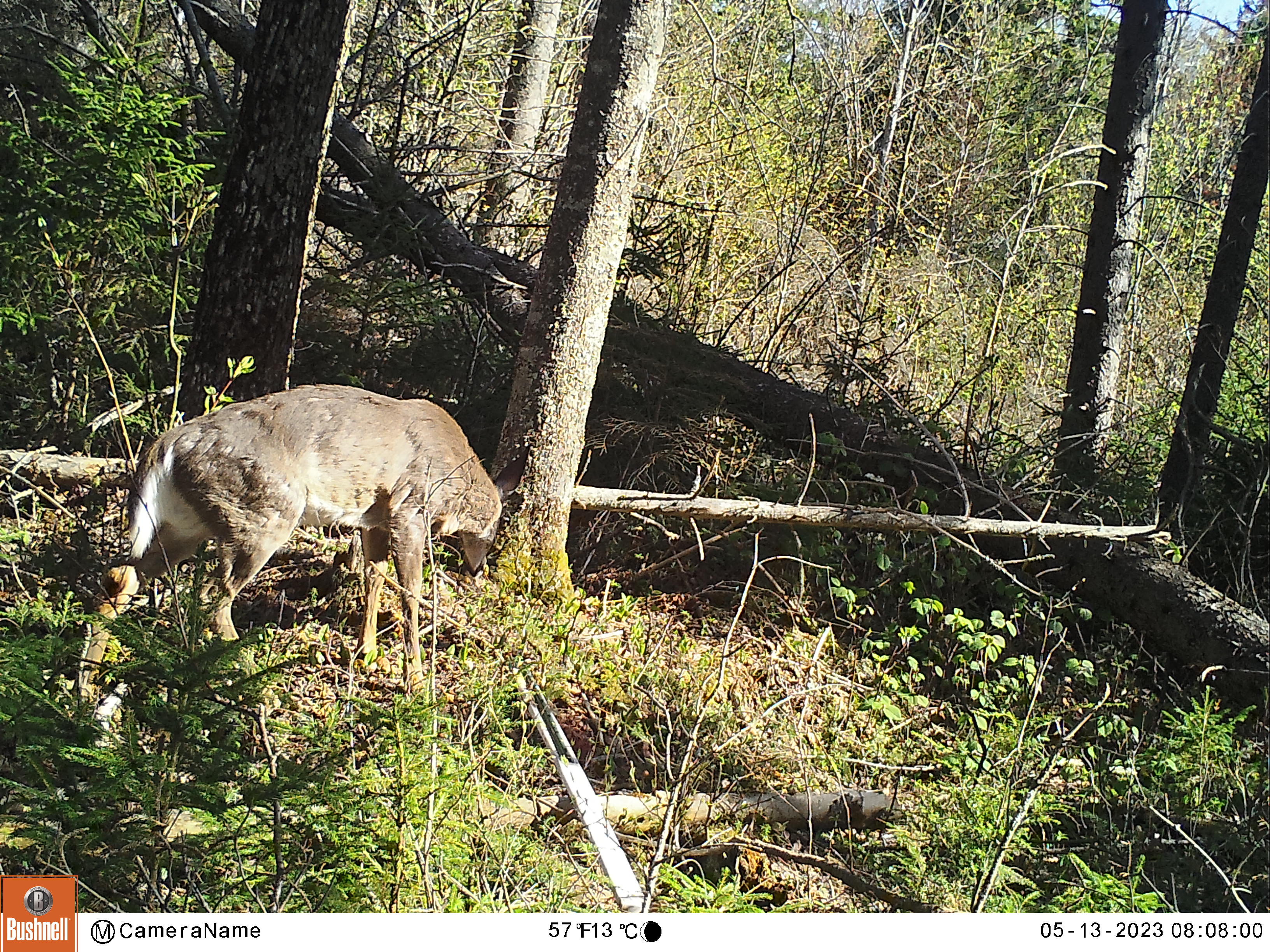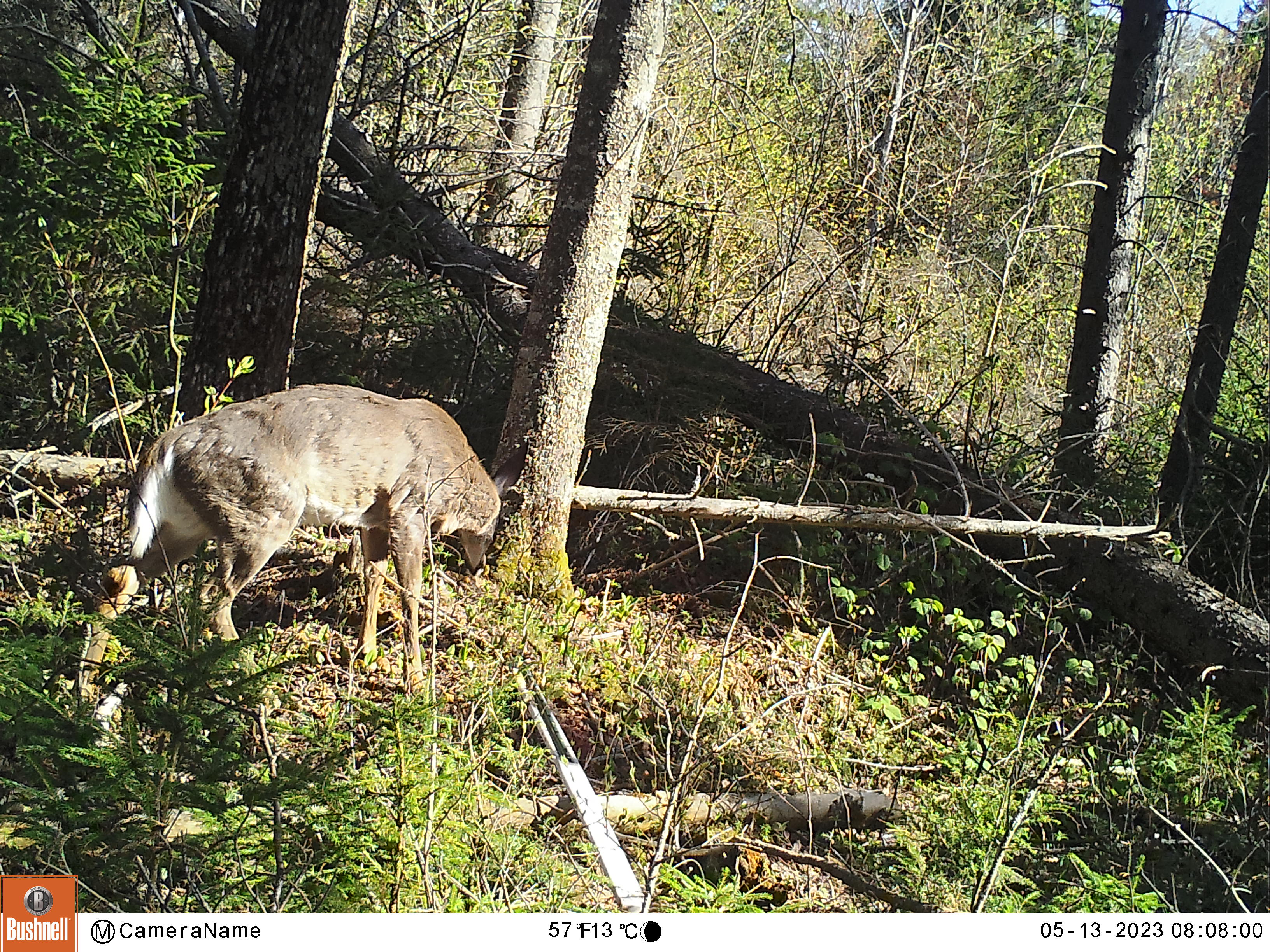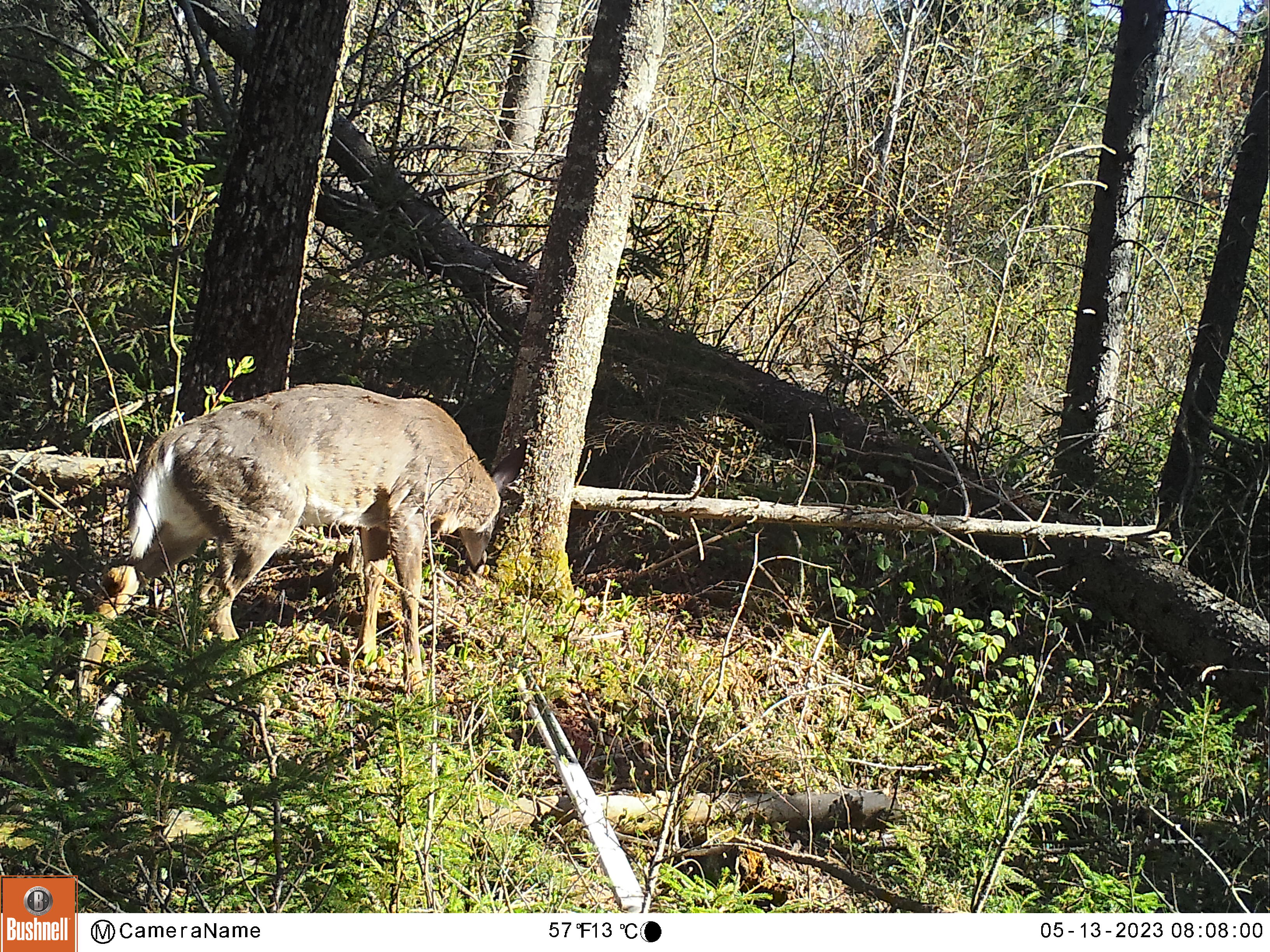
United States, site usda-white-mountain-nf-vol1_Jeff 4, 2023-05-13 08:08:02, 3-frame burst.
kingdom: Animalia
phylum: Chordata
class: Mammalia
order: Artiodactyla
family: Cervidae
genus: Odocoileus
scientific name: Odocoileus virginianus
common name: white-tailed deer